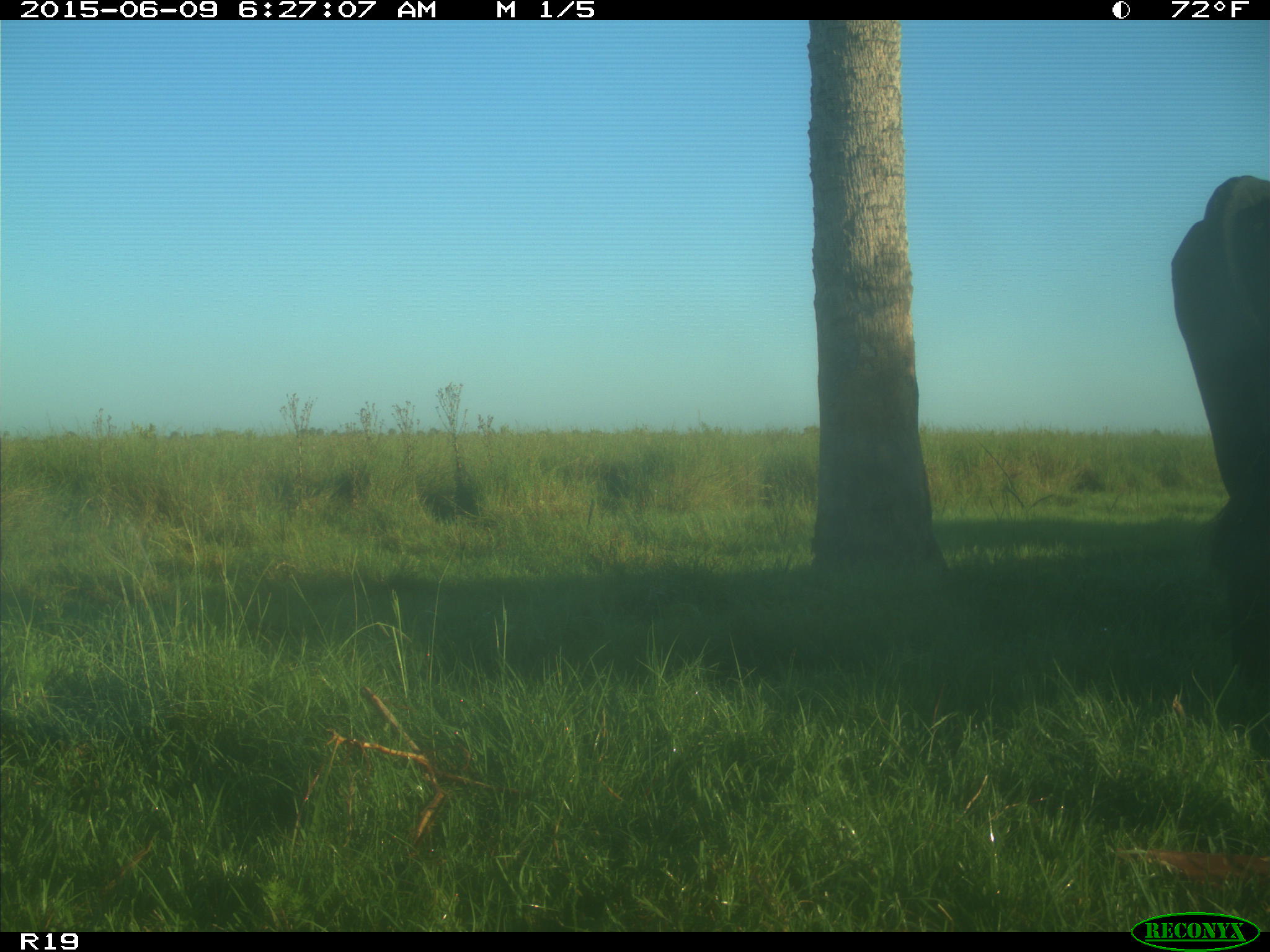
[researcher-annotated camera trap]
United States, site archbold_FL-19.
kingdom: Animalia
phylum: Chordata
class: Mammalia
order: Artiodactyla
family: Bovidae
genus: Bos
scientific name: Bos taurus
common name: domestic cow